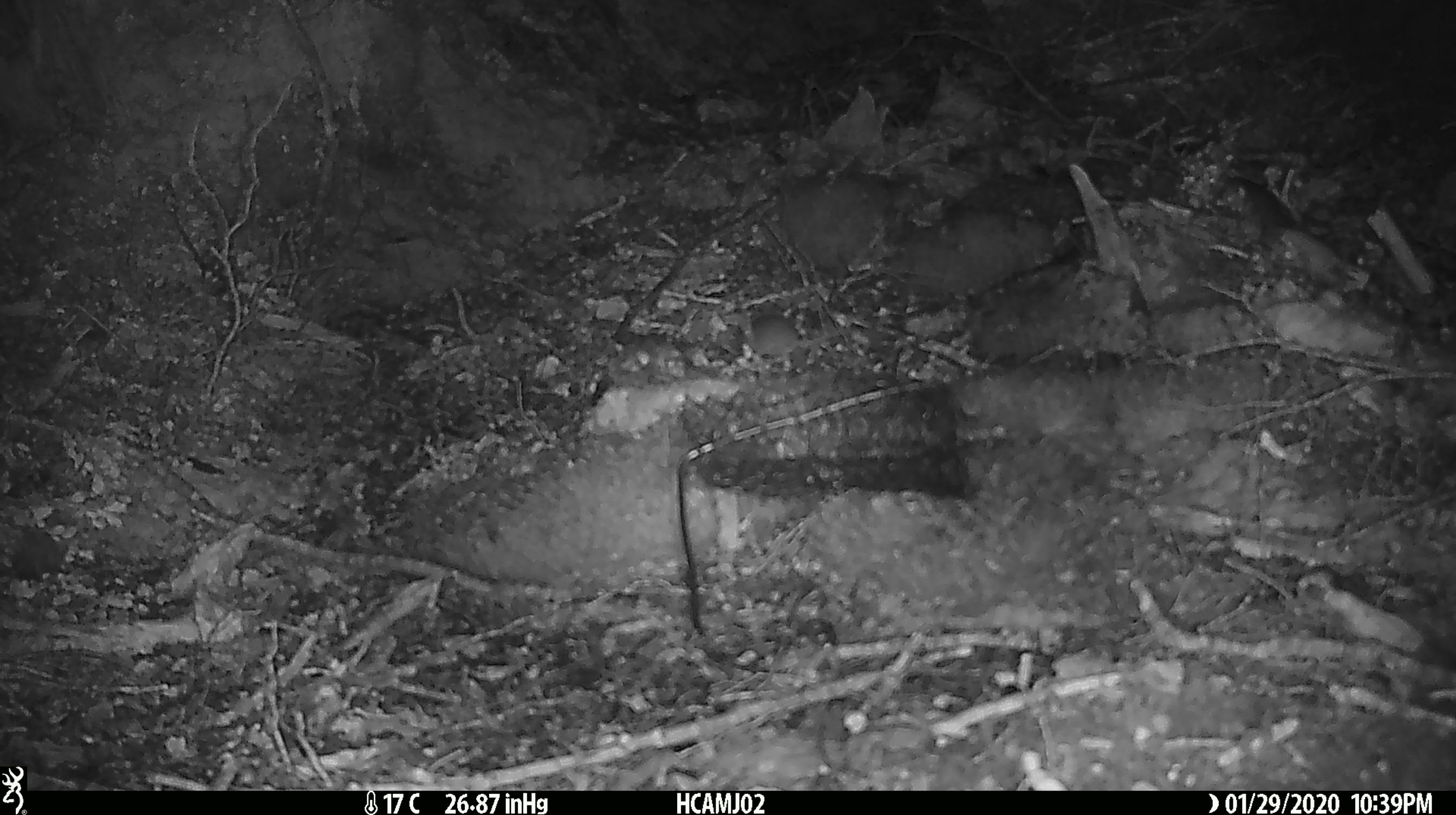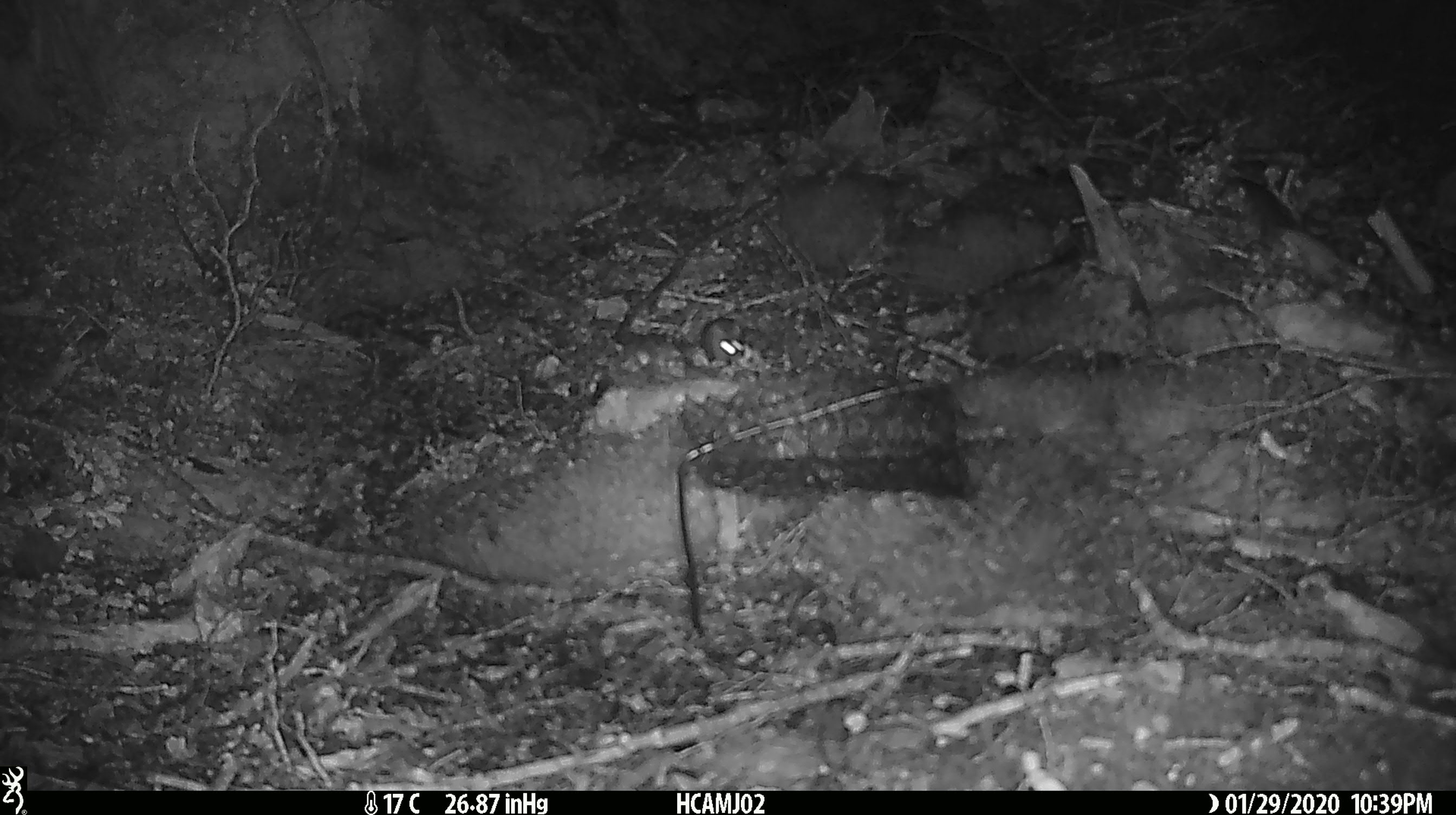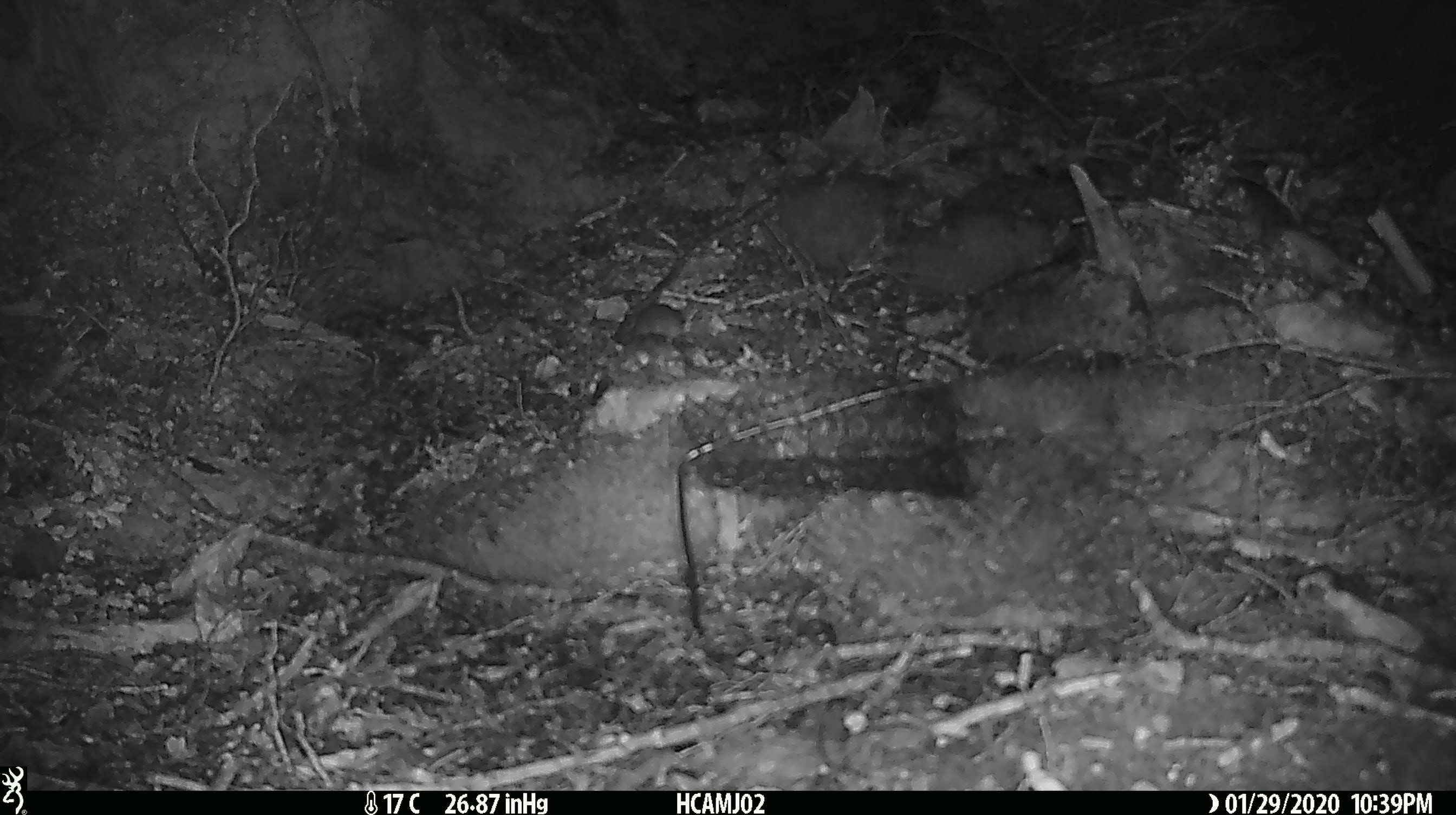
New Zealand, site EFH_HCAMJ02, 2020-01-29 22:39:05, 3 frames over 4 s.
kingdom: Animalia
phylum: Chordata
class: Mammalia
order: Rodentia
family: Muridae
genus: Mus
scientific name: Mus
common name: mouse